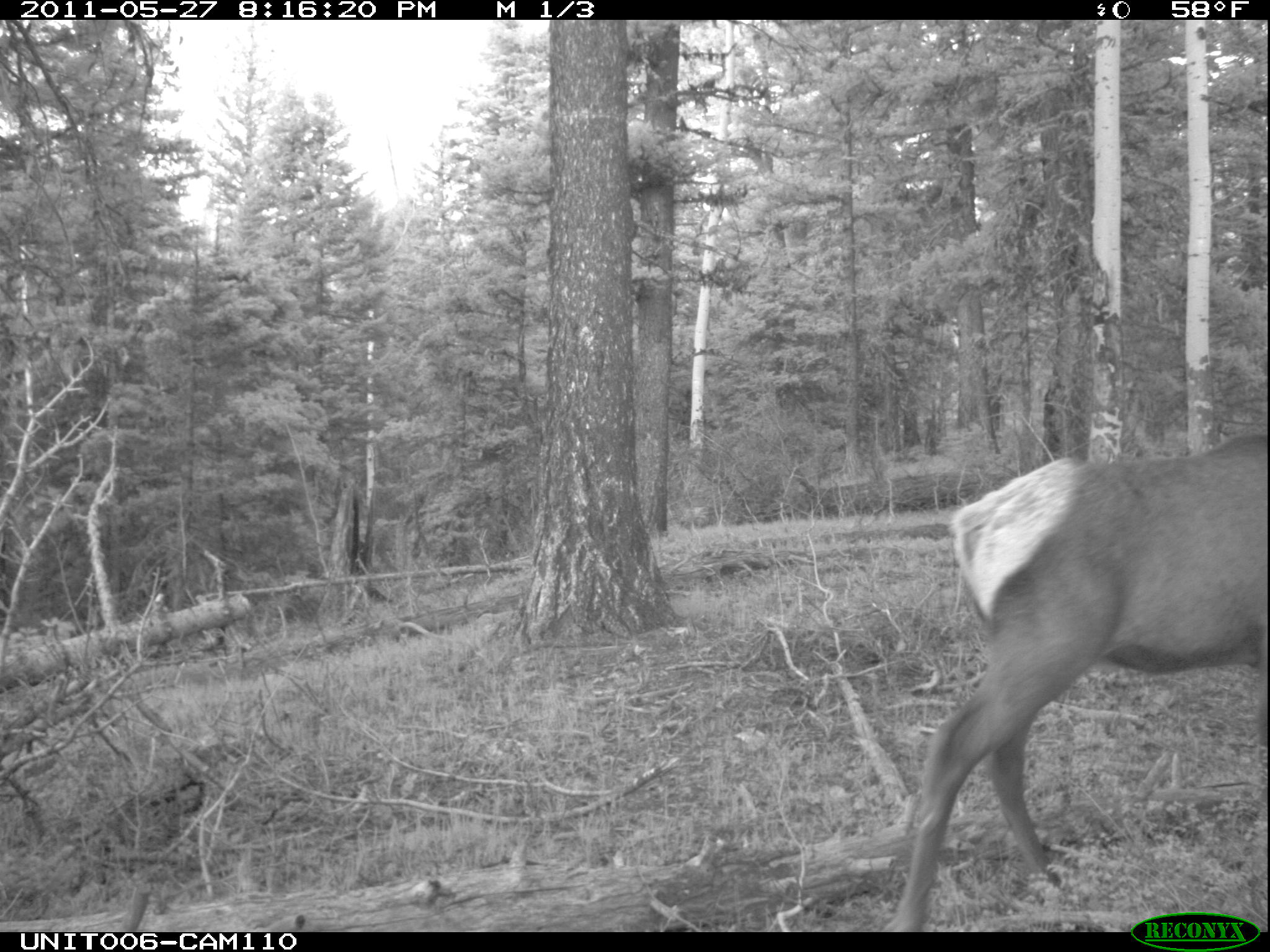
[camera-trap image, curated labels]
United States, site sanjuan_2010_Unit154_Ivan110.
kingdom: Animalia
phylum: Chordata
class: Mammalia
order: Artiodactyla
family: Cervidae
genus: Cervus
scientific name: Cervus elaphus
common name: red deer